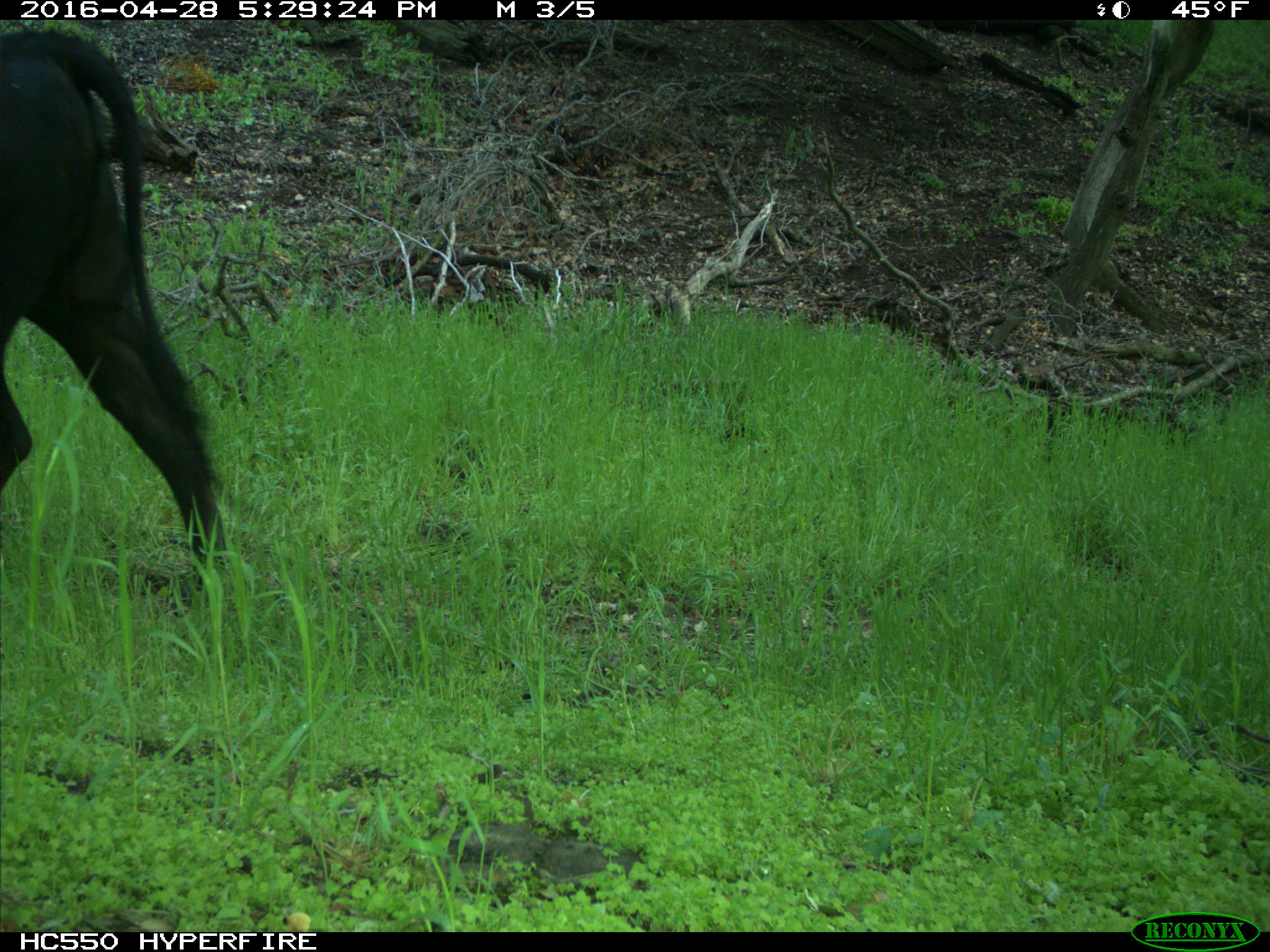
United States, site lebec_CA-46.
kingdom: Animalia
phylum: Chordata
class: Mammalia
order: Artiodactyla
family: Bovidae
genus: Bos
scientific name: Bos taurus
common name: domestic cow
Bos taurus (domestic cow).